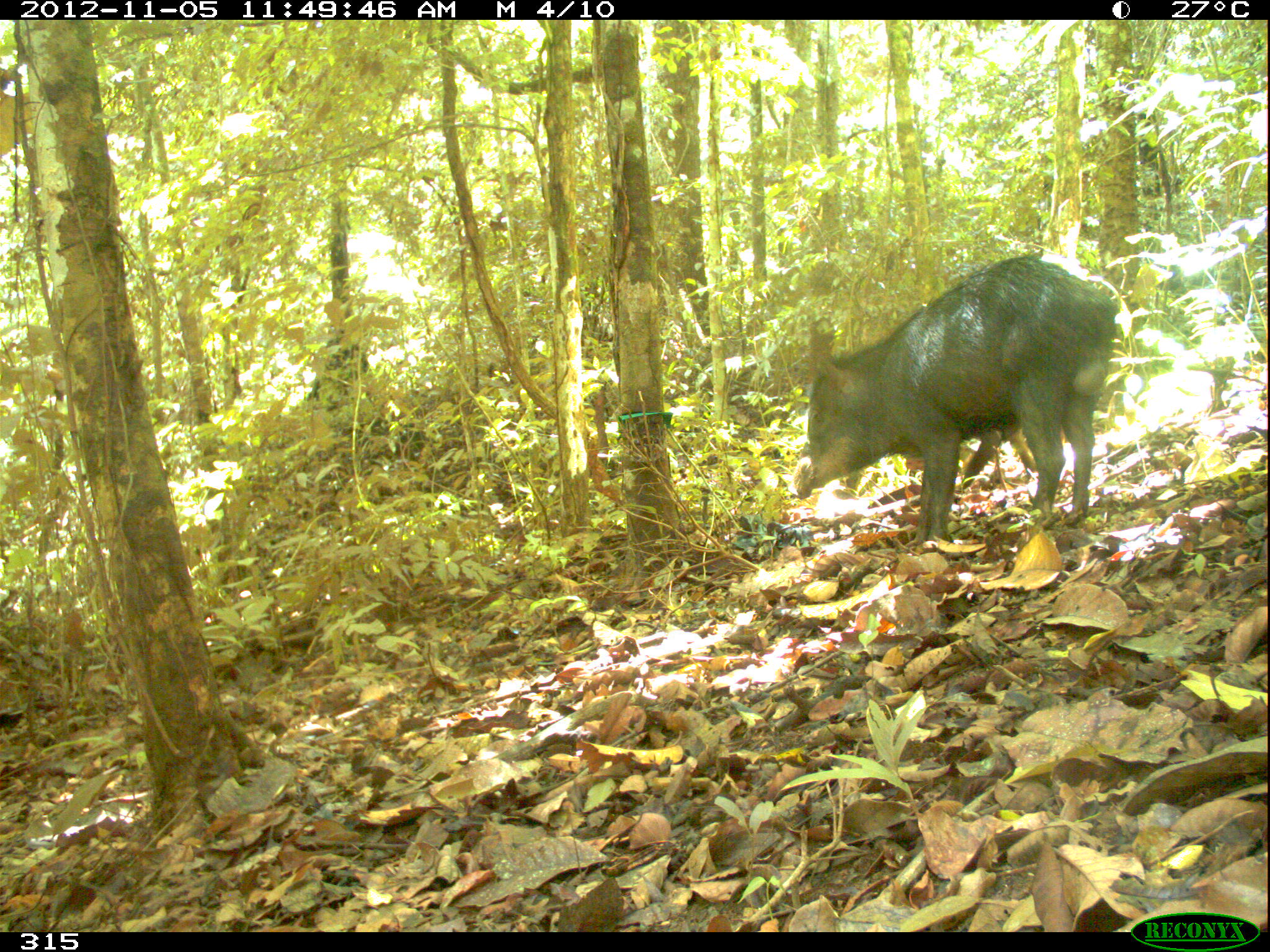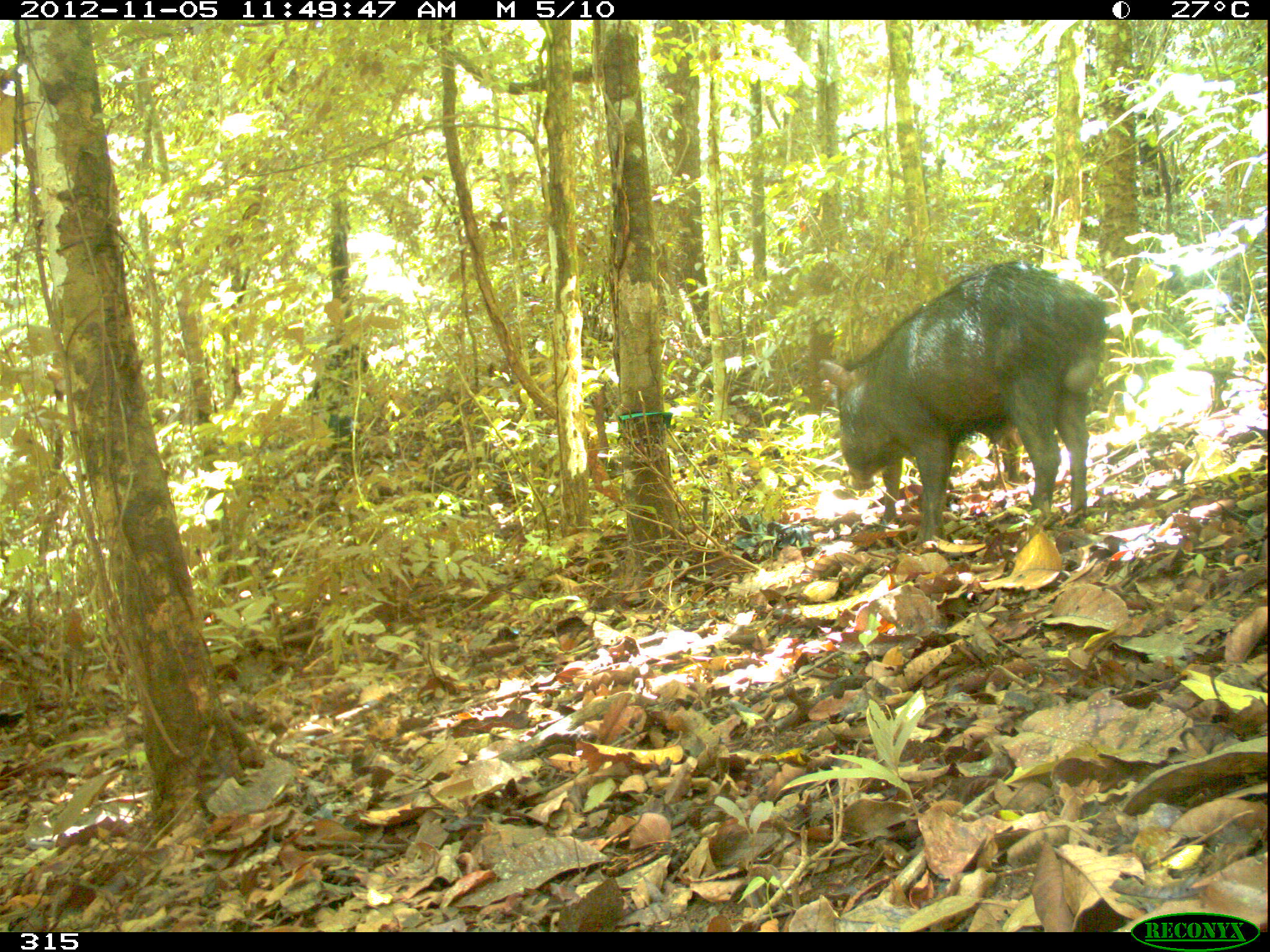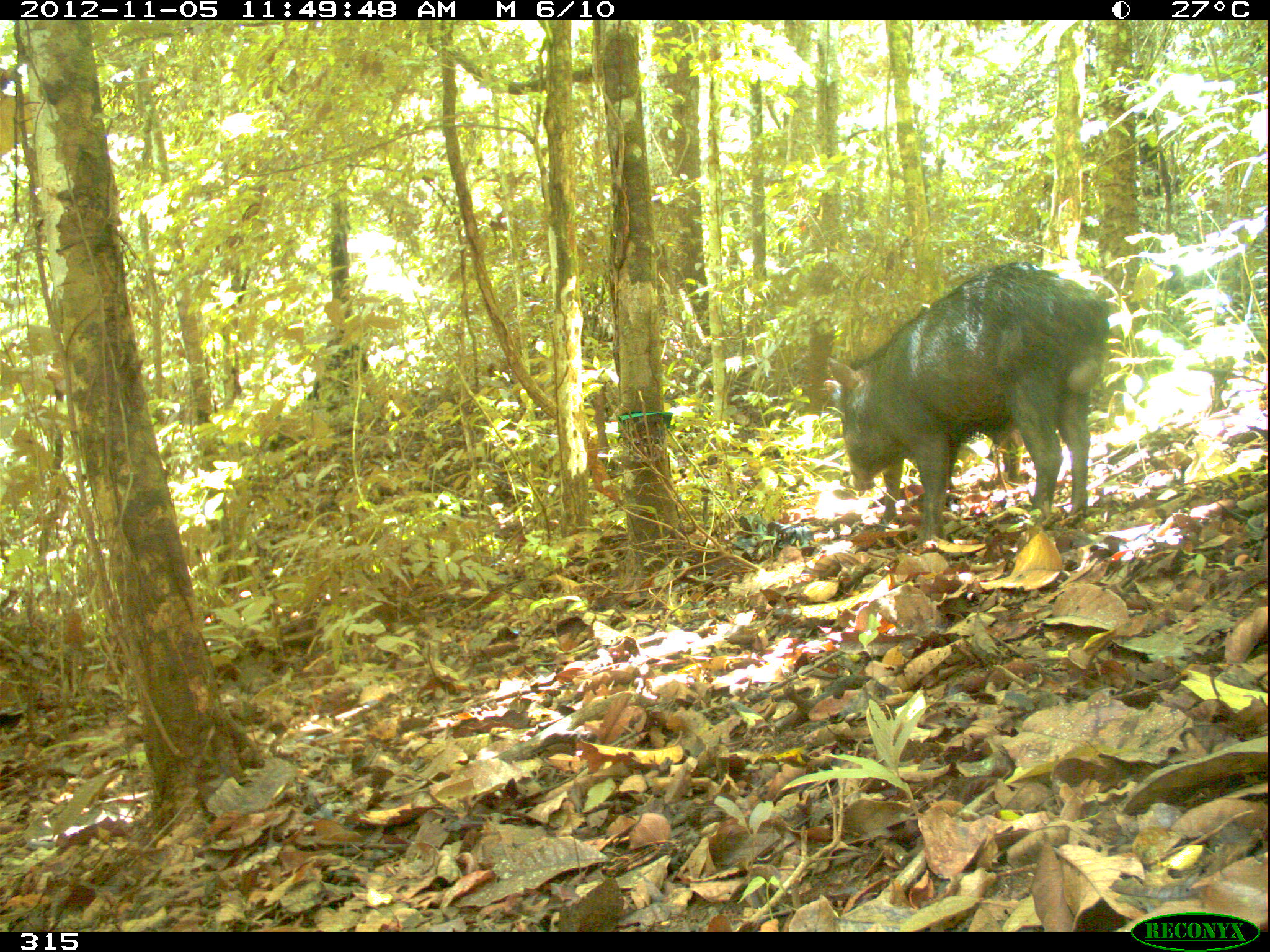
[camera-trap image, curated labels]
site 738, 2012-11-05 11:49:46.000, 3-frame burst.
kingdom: Animalia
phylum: Chordata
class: Mammalia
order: Artiodactyla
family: Tayassuidae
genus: Tayassu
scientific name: Tayassu pecari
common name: white-lipped peccary